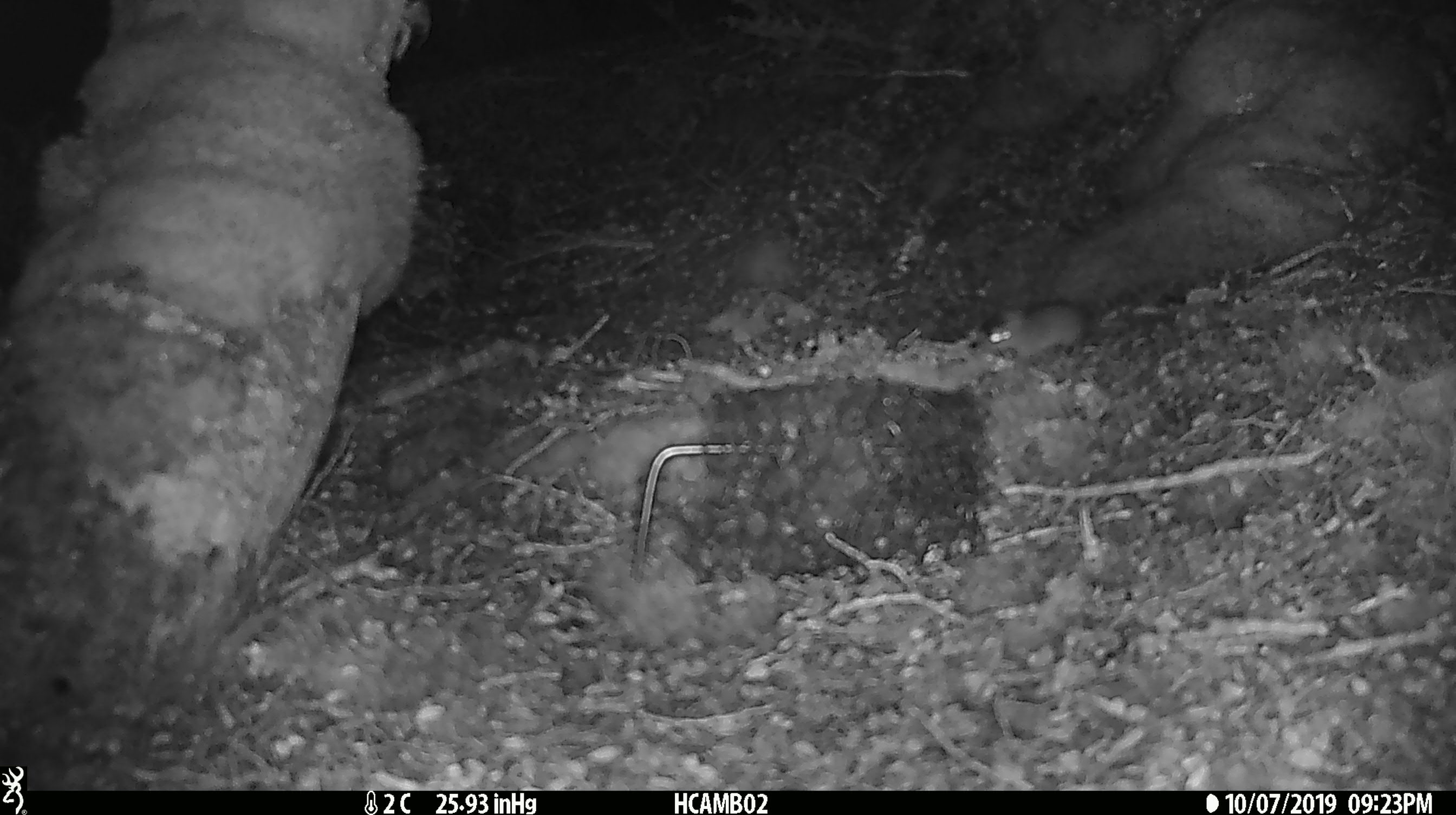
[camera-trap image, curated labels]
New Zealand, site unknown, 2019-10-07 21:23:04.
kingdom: Animalia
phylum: Chordata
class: Mammalia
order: Rodentia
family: Muridae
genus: Mus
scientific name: Mus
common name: mouse